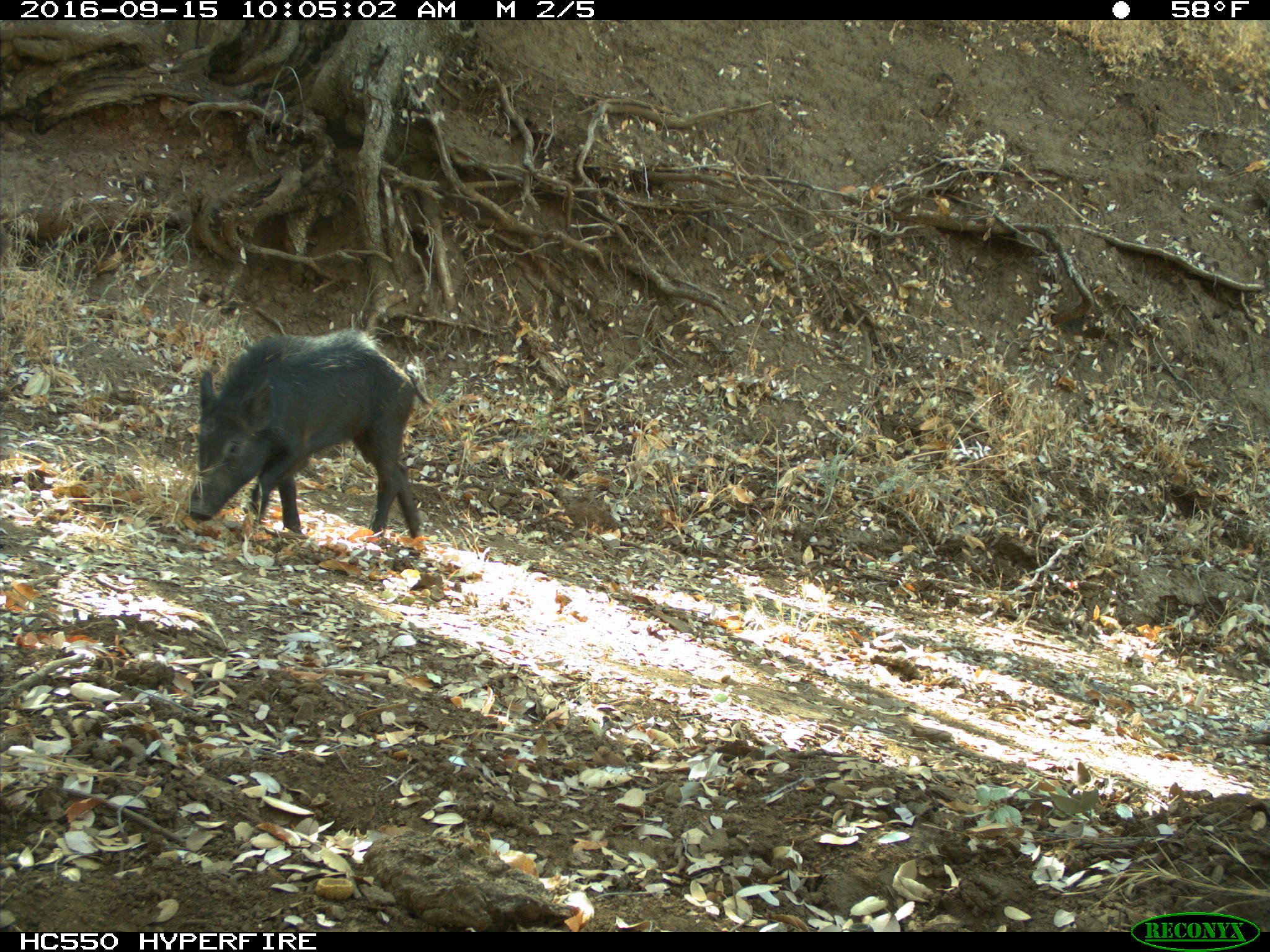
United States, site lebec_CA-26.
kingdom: Animalia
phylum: Chordata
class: Mammalia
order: Artiodactyla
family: Suidae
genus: Sus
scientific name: Sus scrofa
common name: wild boar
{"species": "Sus scrofa (wild boar)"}